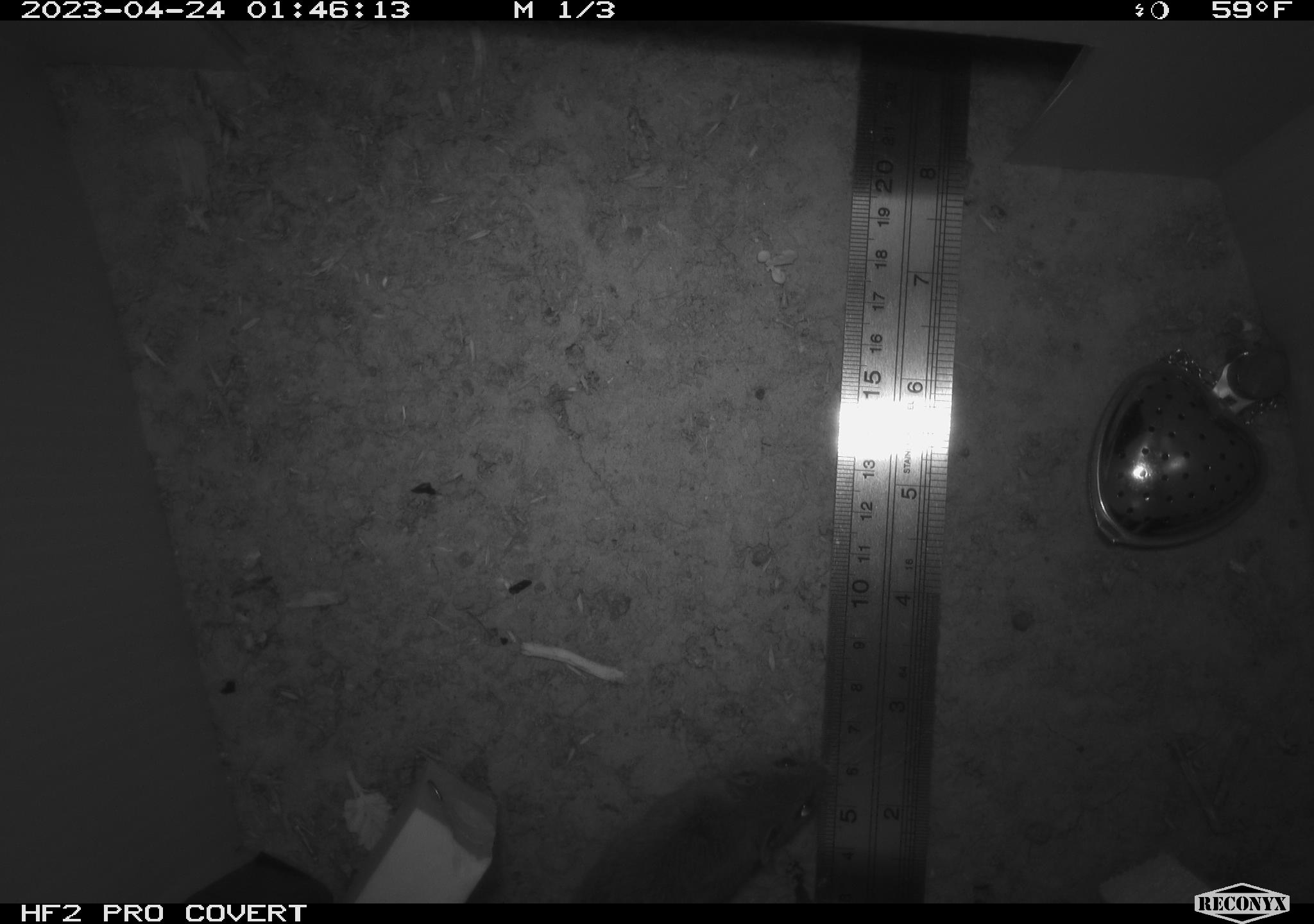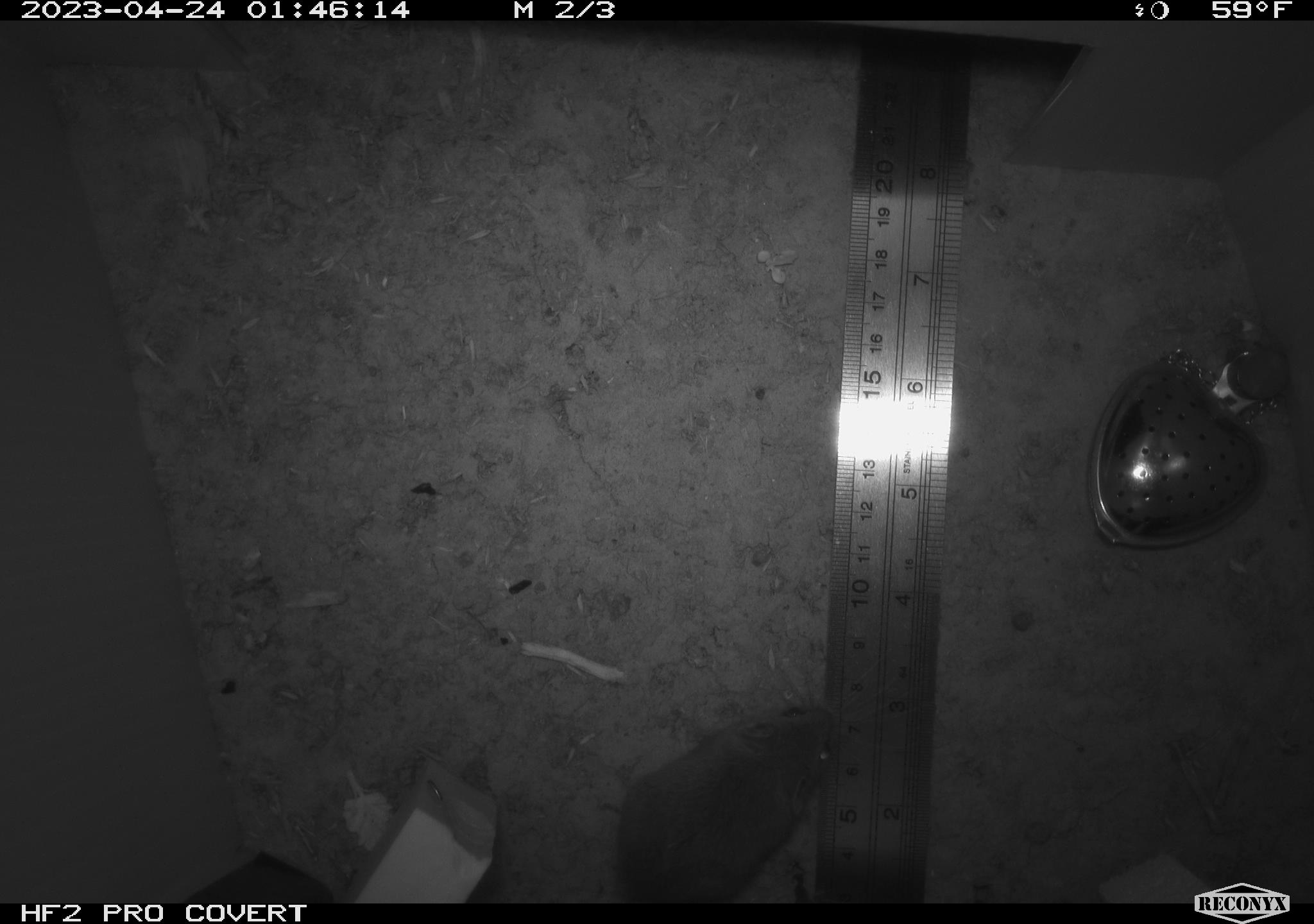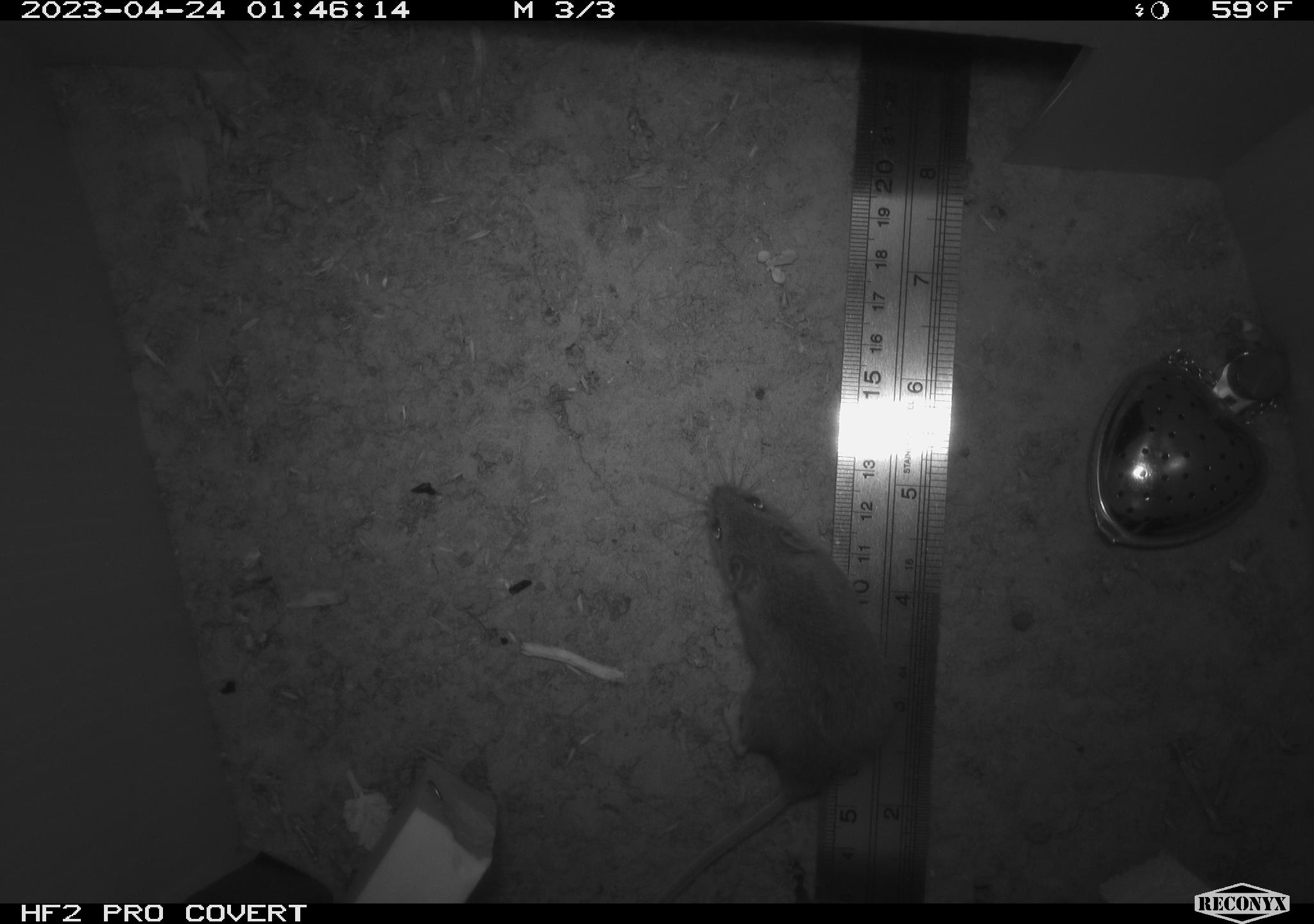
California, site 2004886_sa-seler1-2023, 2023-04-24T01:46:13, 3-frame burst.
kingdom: Animalia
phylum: Chordata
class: Mammalia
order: Rodentia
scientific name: Rodentia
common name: mouse species